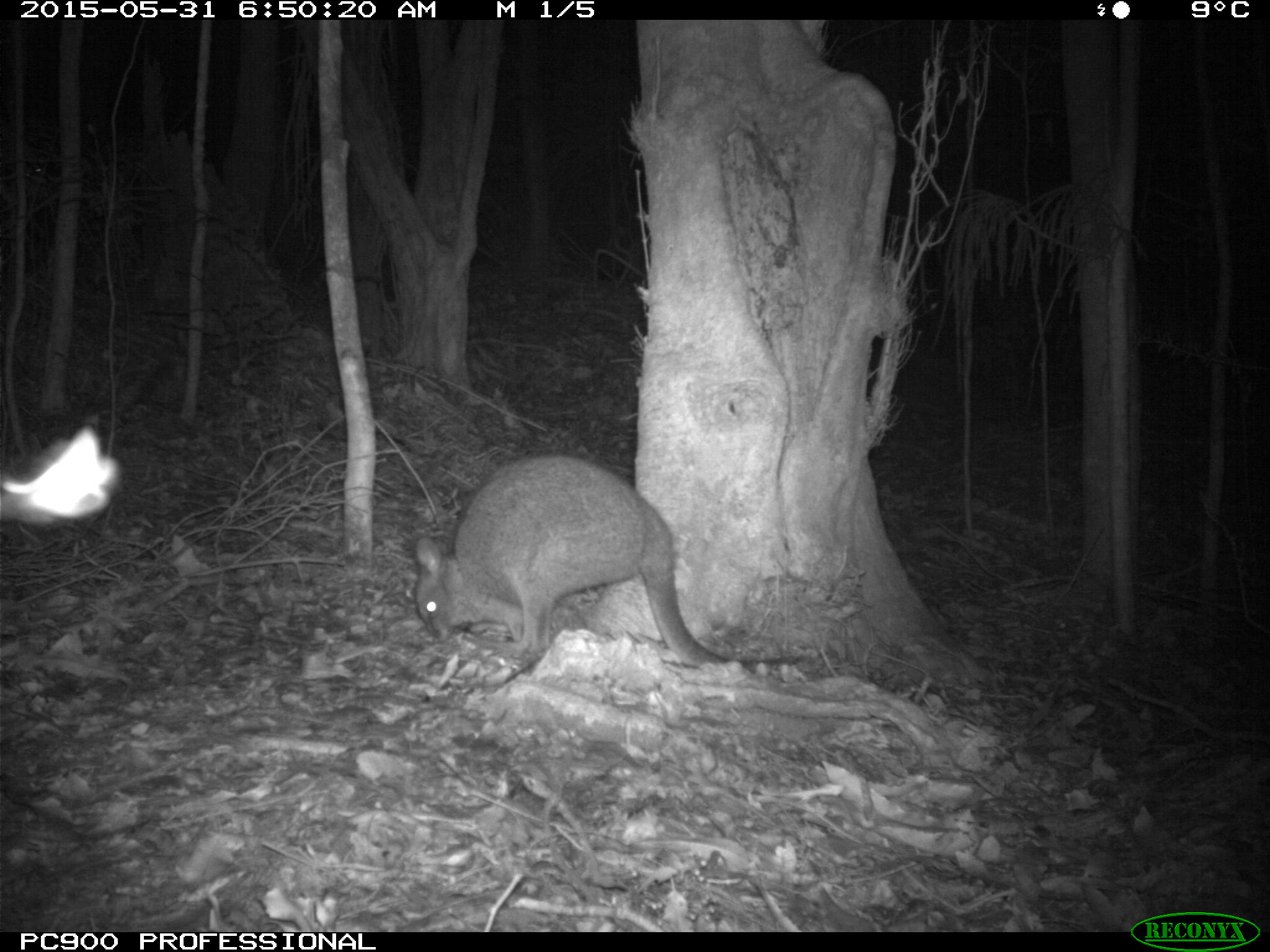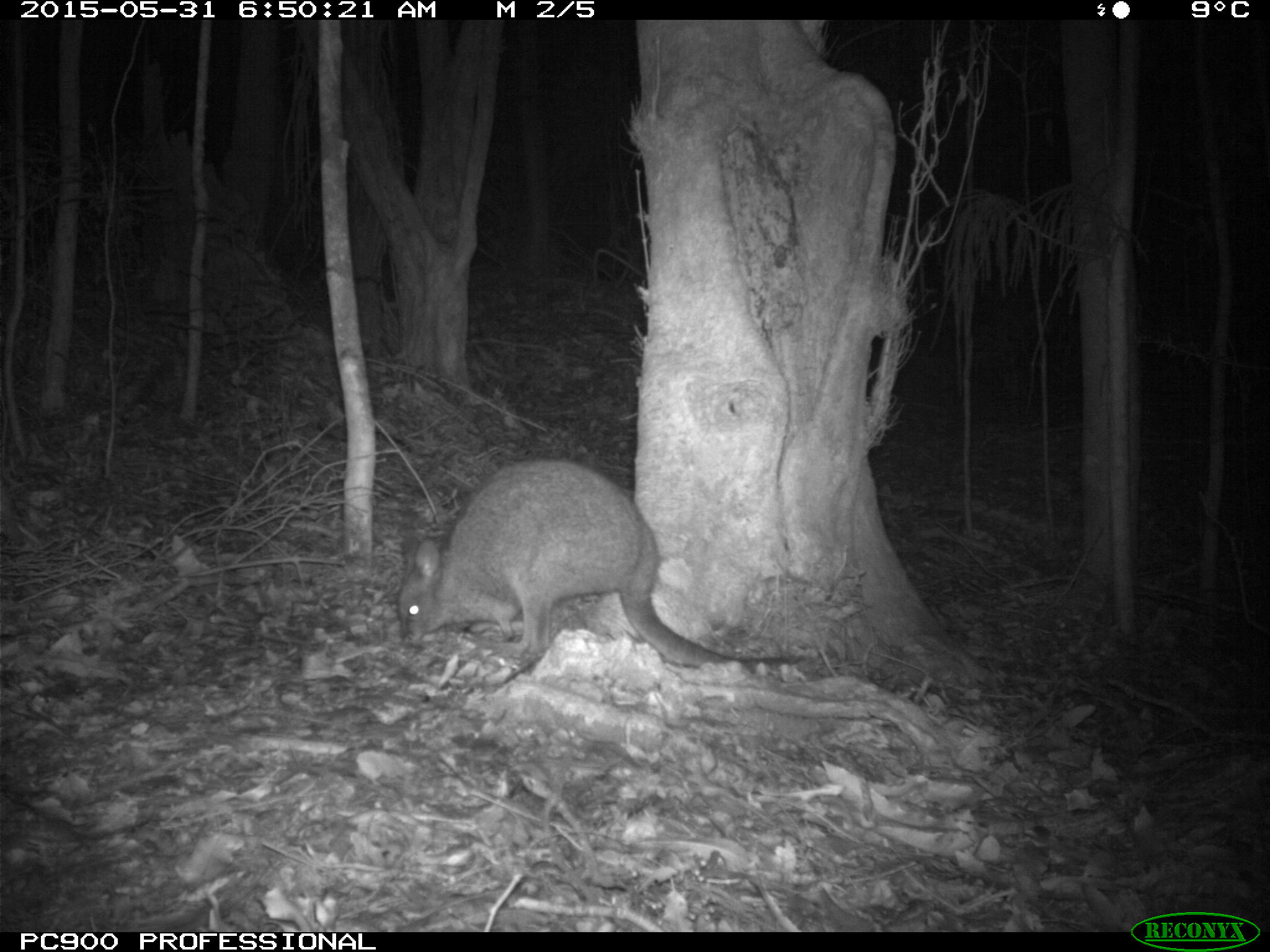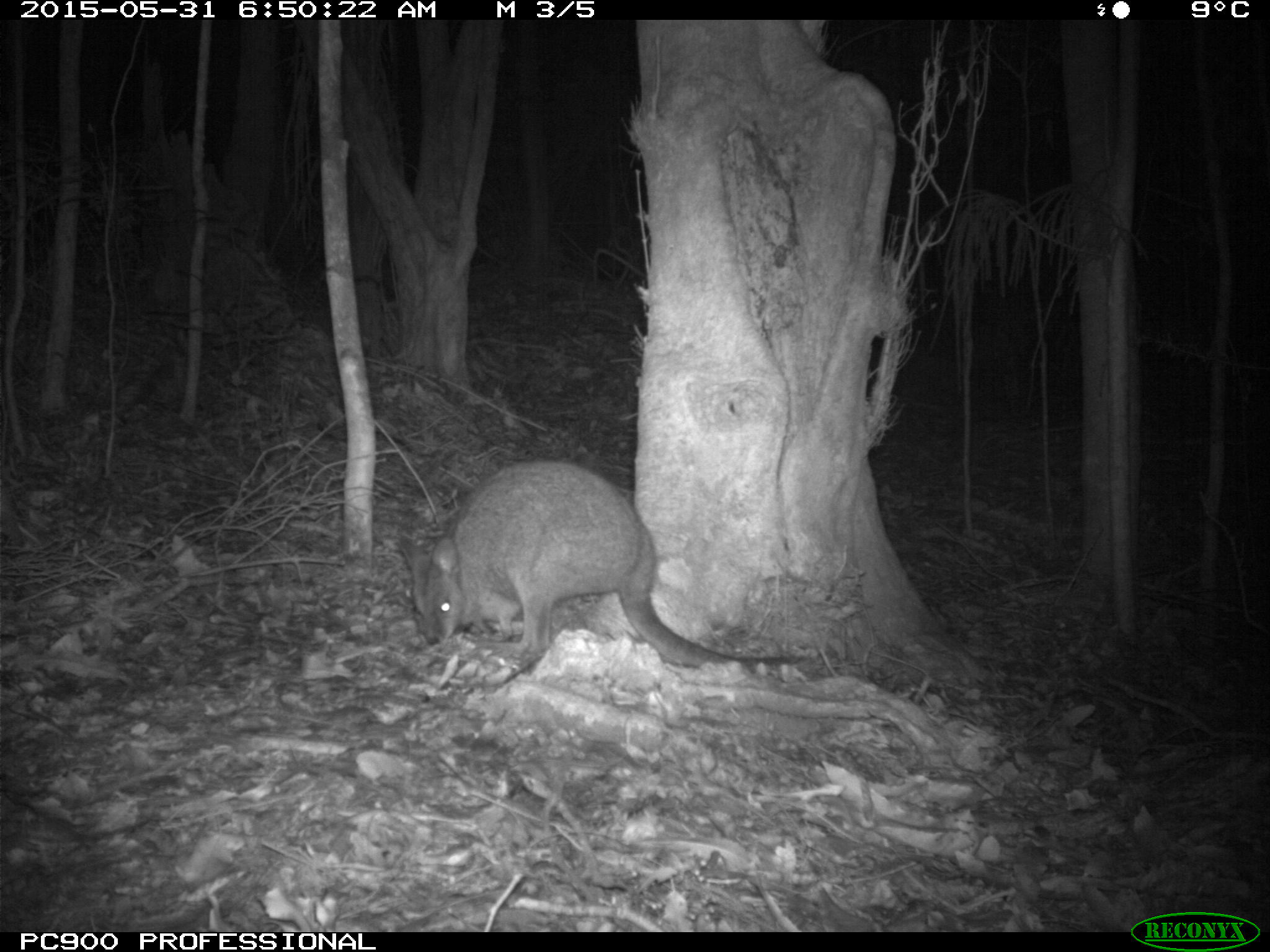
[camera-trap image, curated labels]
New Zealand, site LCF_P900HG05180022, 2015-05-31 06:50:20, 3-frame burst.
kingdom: Animalia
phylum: Chordata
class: Mammalia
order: Diprotodontia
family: Macropodidae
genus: Notamacropus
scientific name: Notamacropus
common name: wallaby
Wallaby (Notamacropus).